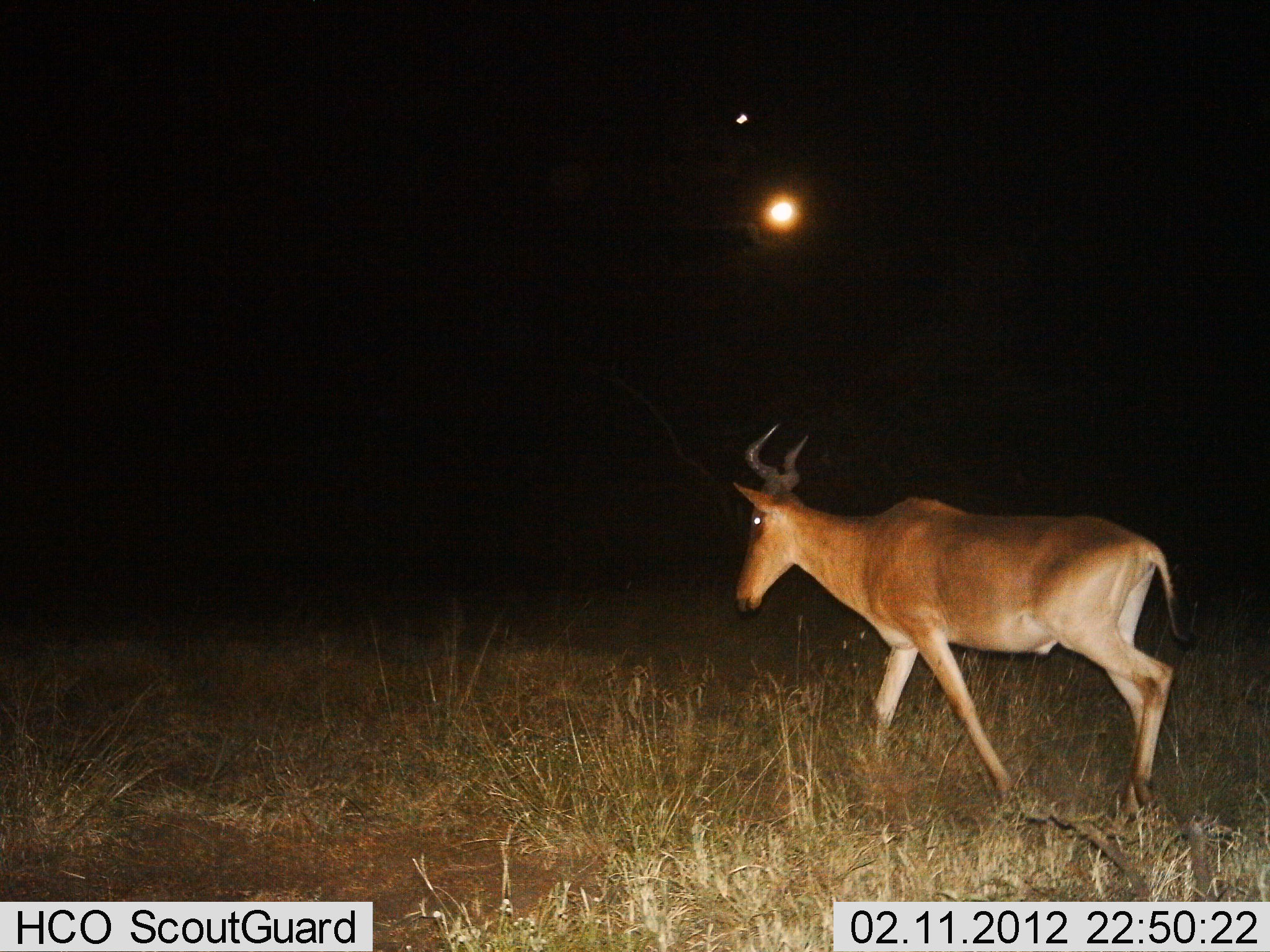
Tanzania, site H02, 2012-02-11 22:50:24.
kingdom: Animalia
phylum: Chordata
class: Mammalia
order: Artiodactyla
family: Bovidae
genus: Alcelaphus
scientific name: Alcelaphus buselaphus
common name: hartebeest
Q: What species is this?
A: Hartebeest (Alcelaphus buselaphus).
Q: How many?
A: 1.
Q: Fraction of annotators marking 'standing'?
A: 12%.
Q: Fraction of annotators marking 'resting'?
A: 0%.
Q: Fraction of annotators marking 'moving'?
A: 94%.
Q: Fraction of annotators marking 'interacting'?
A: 0%.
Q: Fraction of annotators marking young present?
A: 0%.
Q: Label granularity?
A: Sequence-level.